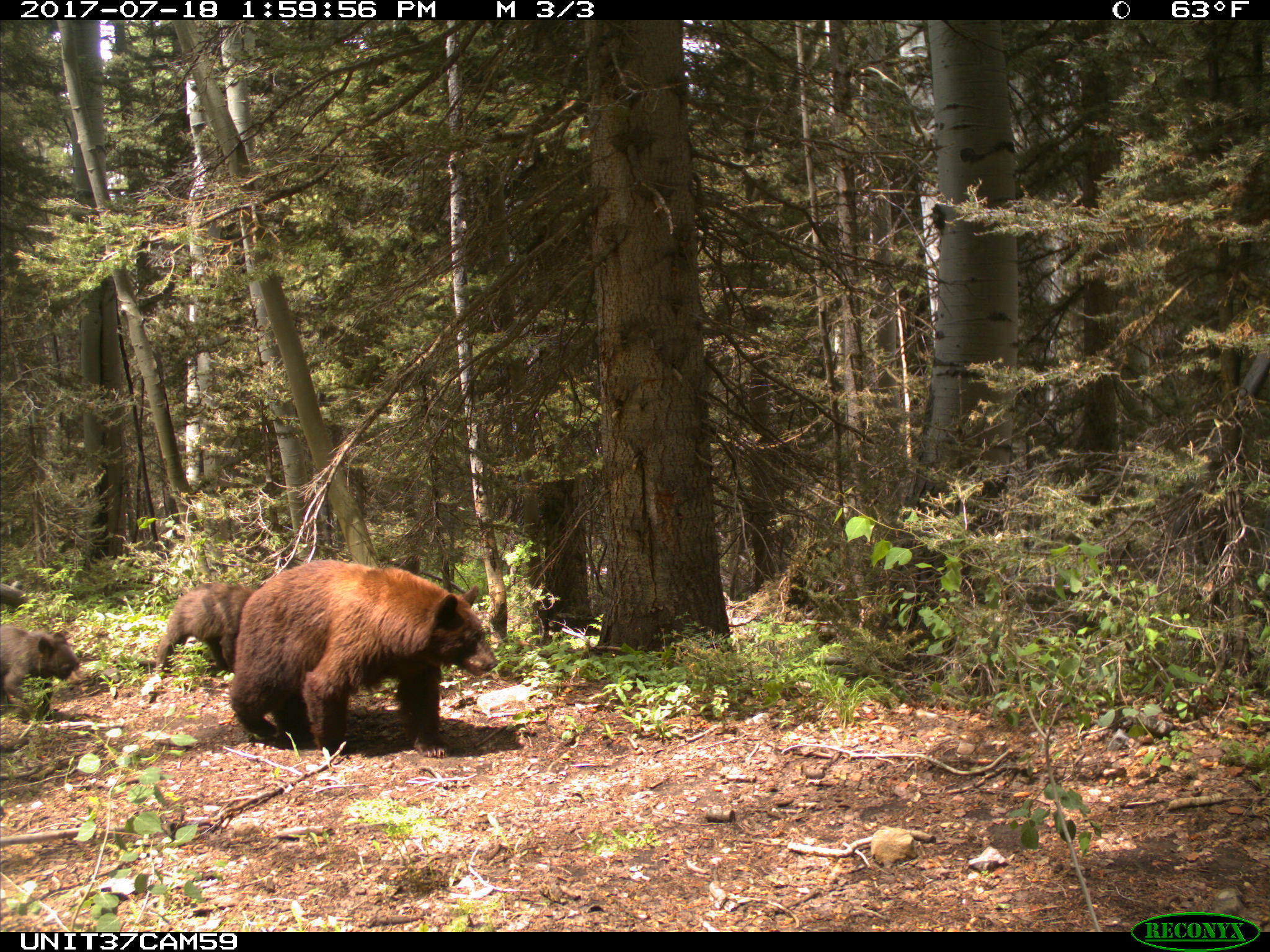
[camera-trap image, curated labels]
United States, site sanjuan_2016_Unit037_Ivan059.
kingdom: Animalia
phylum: Chordata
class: Mammalia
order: Carnivora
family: Ursidae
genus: Ursus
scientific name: Ursus americanus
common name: american black bear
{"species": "Ursus americanus (american black bear)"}